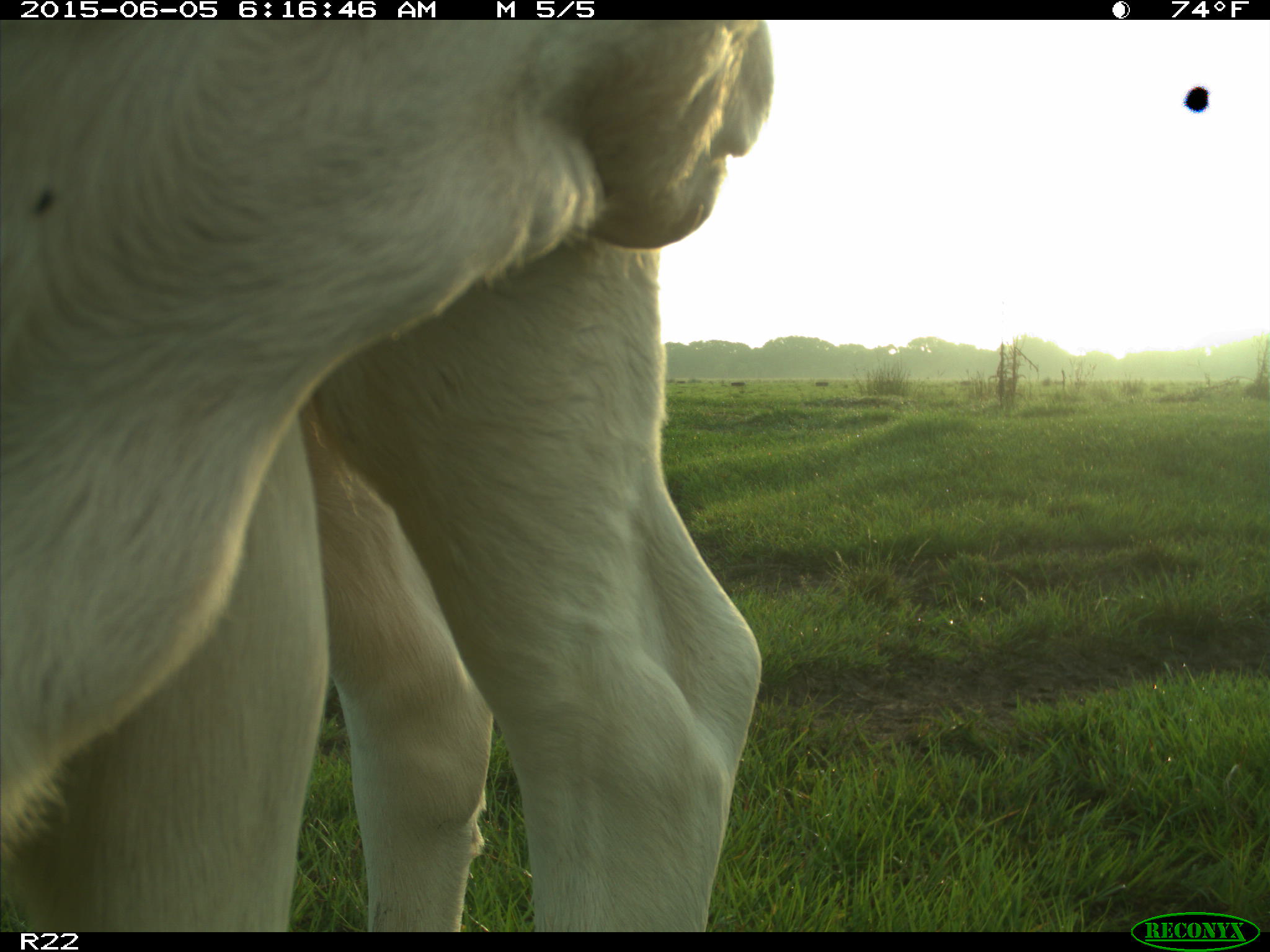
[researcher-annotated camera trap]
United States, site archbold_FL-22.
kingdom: Animalia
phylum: Chordata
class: Mammalia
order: Artiodactyla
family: Bovidae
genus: Bos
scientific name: Bos taurus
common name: domestic cow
Bos taurus (domestic cow).